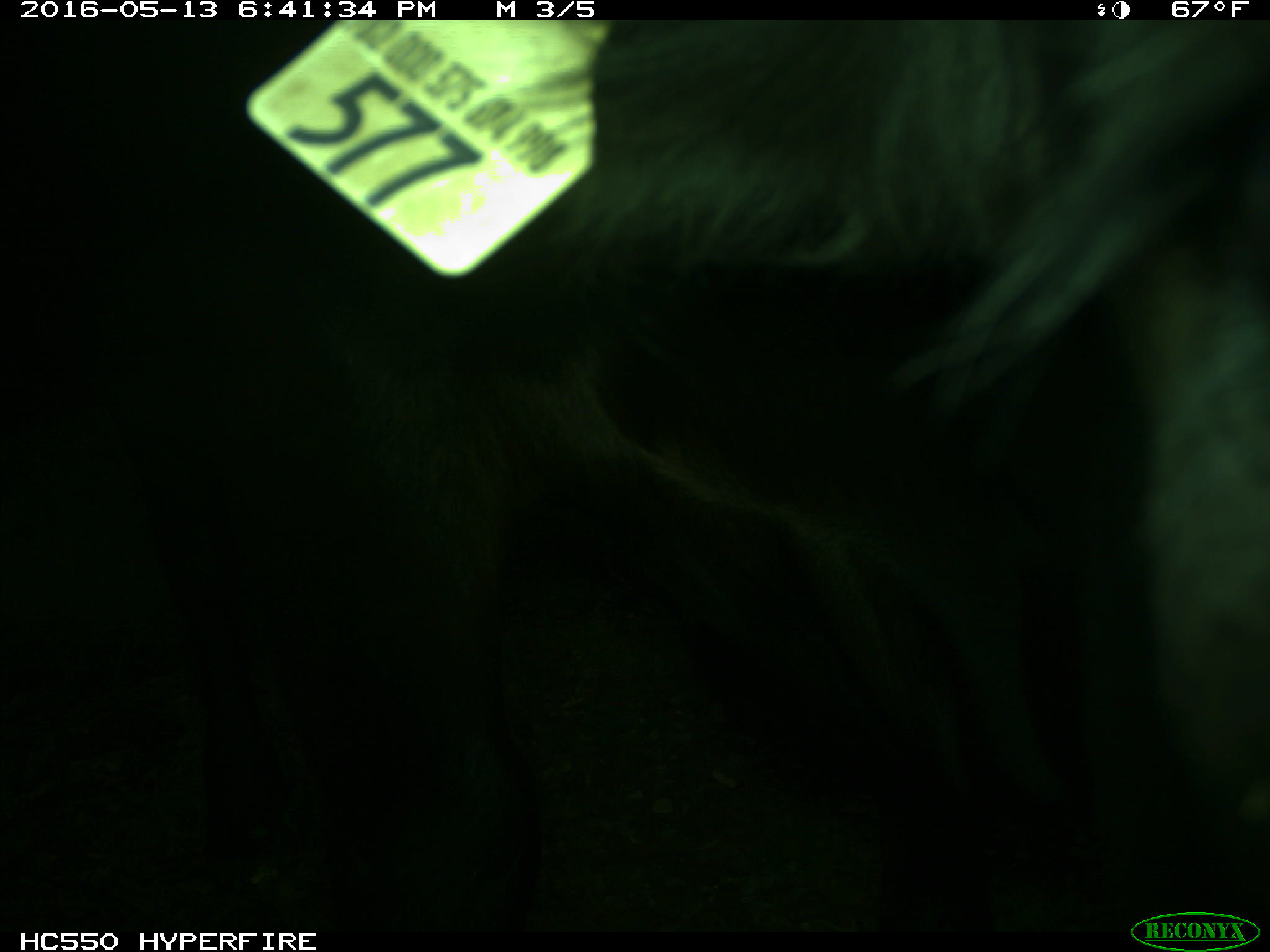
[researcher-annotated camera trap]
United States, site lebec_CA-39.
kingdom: Animalia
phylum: Chordata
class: Mammalia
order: Artiodactyla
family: Bovidae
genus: Bos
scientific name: Bos taurus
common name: domestic cow